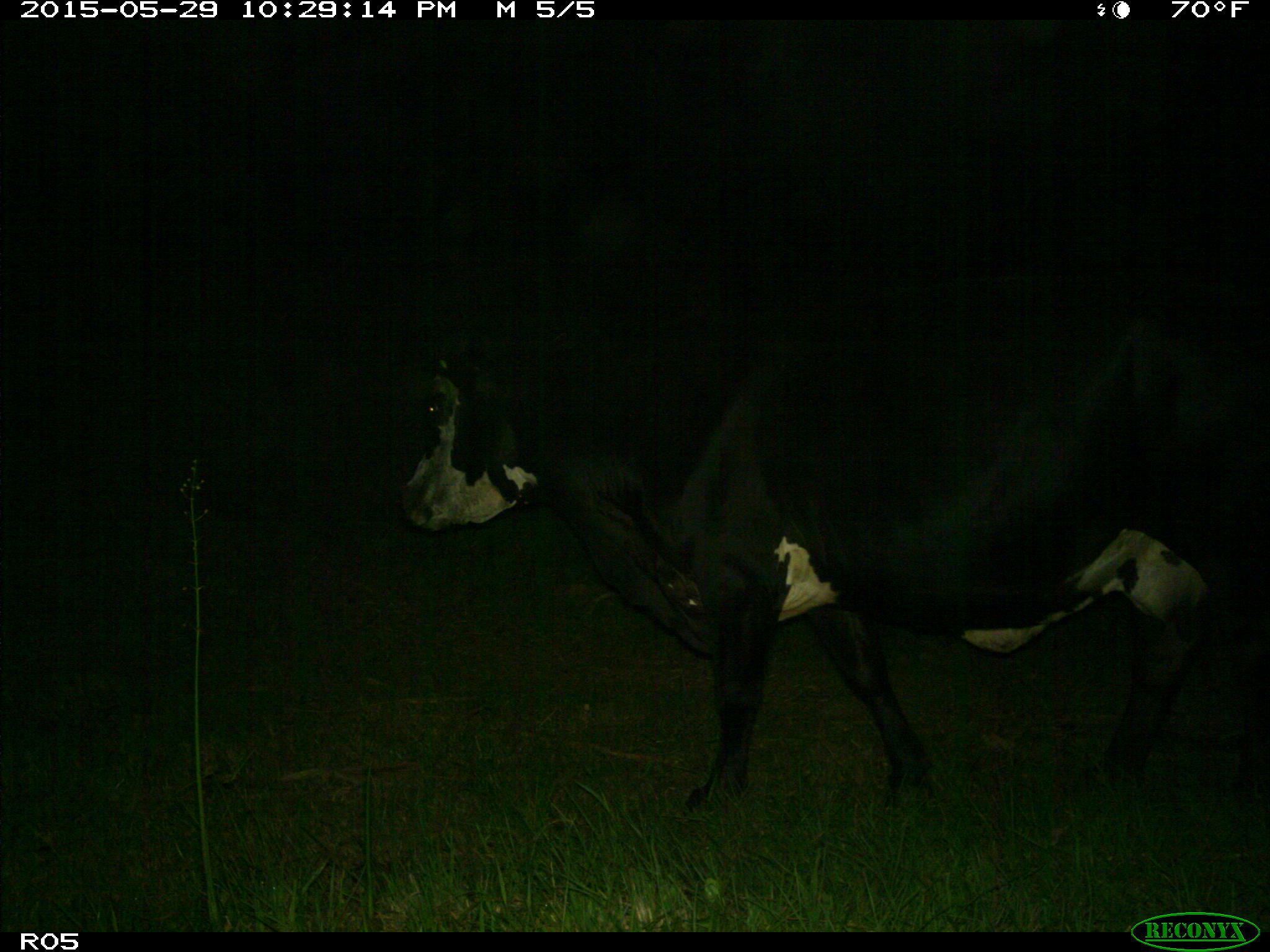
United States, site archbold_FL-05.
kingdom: Animalia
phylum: Chordata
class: Mammalia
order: Artiodactyla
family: Bovidae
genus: Bos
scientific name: Bos taurus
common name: domestic cow